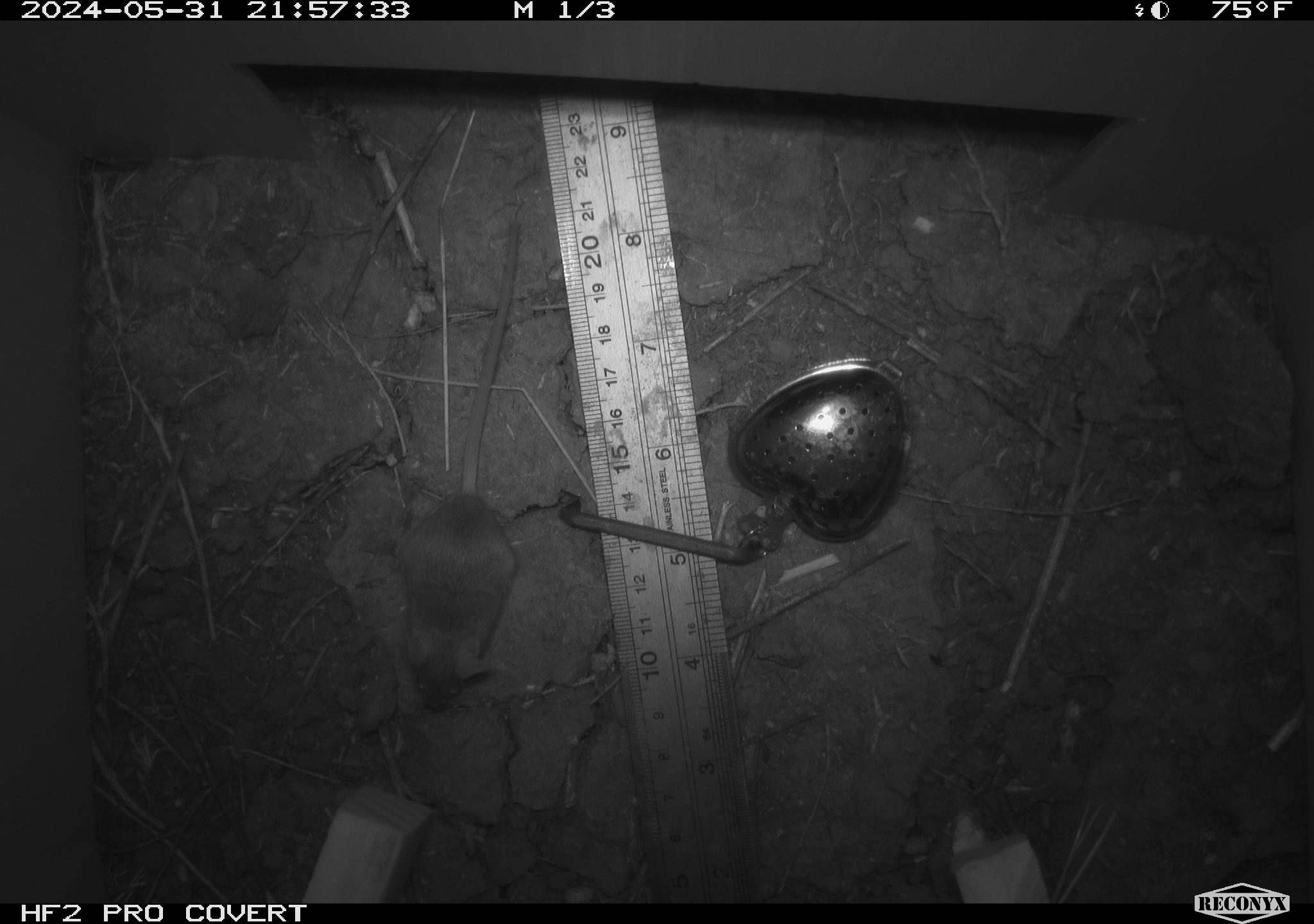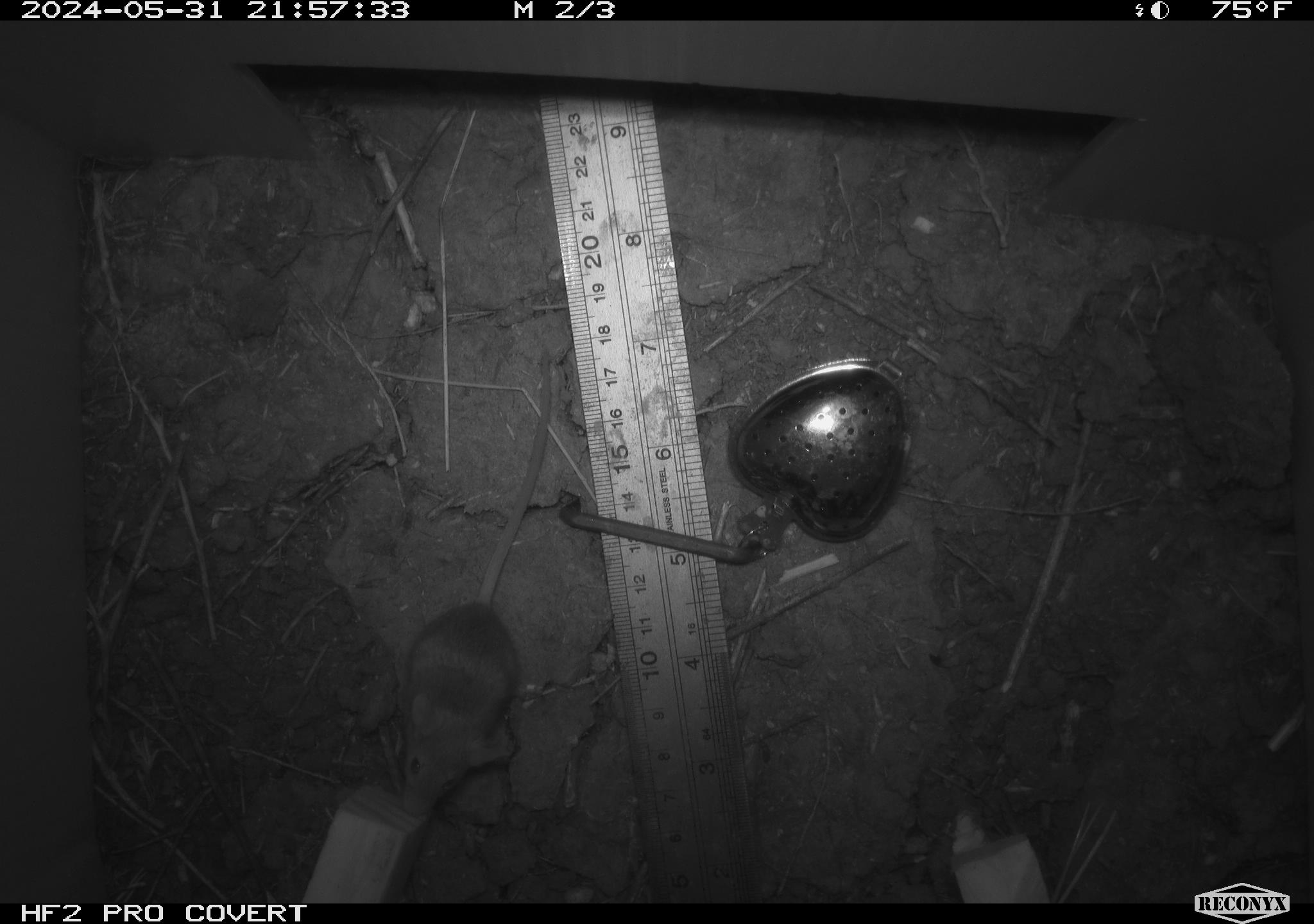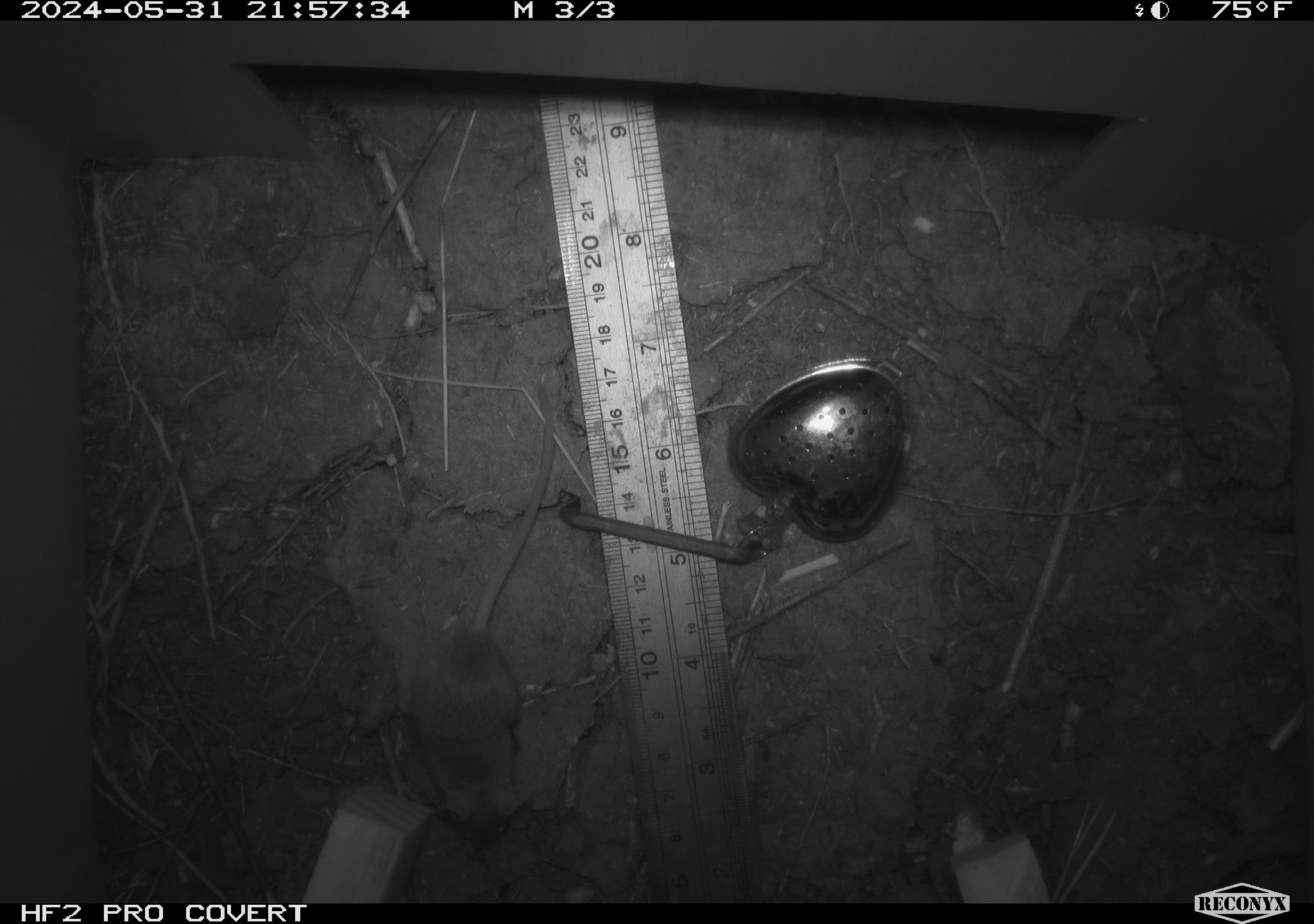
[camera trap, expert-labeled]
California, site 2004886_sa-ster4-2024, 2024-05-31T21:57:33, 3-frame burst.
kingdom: Animalia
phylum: Chordata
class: Mammalia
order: Rodentia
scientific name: Rodentia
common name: mouse species